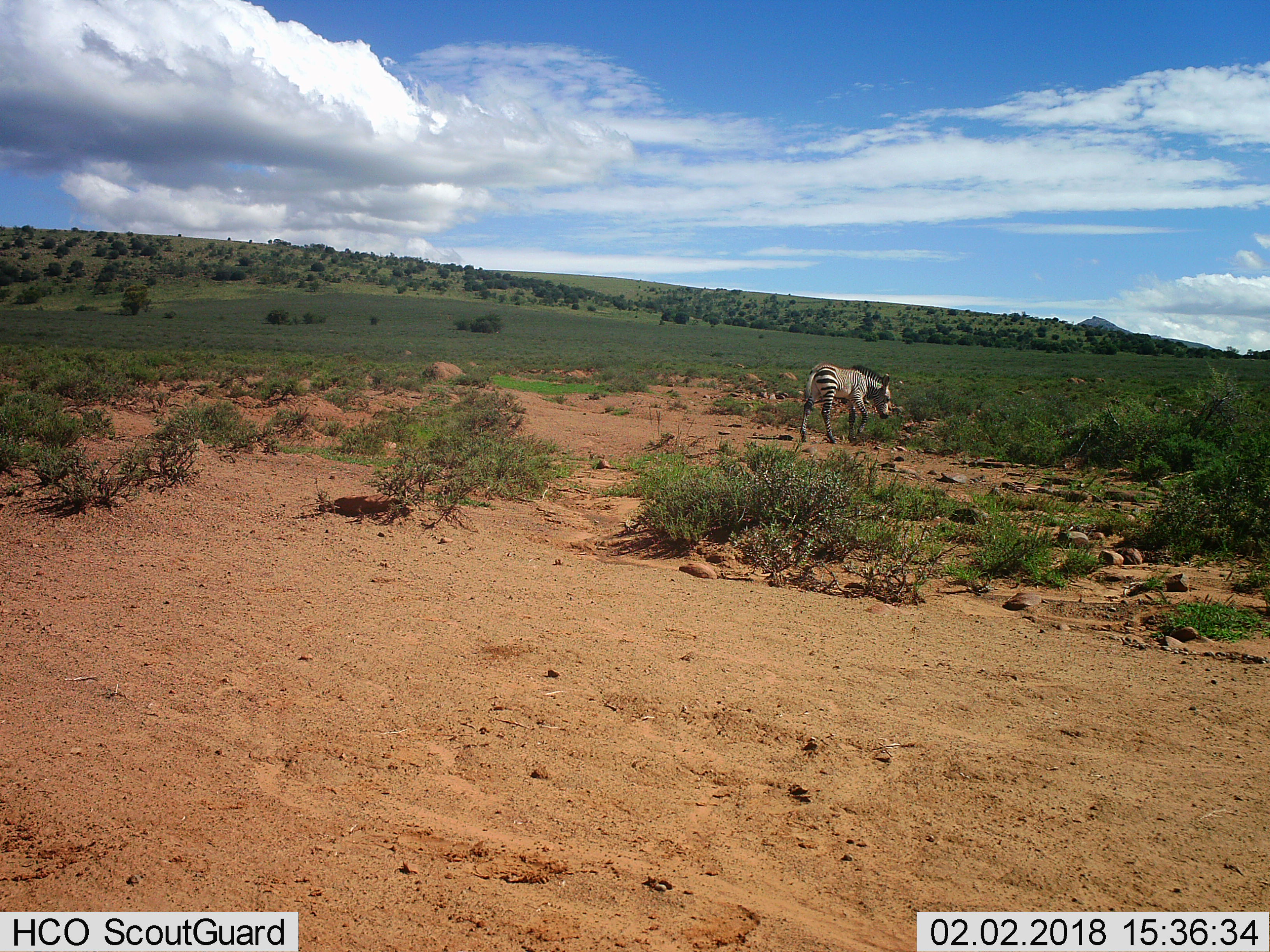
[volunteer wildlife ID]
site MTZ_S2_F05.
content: unidentified animal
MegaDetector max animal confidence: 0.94